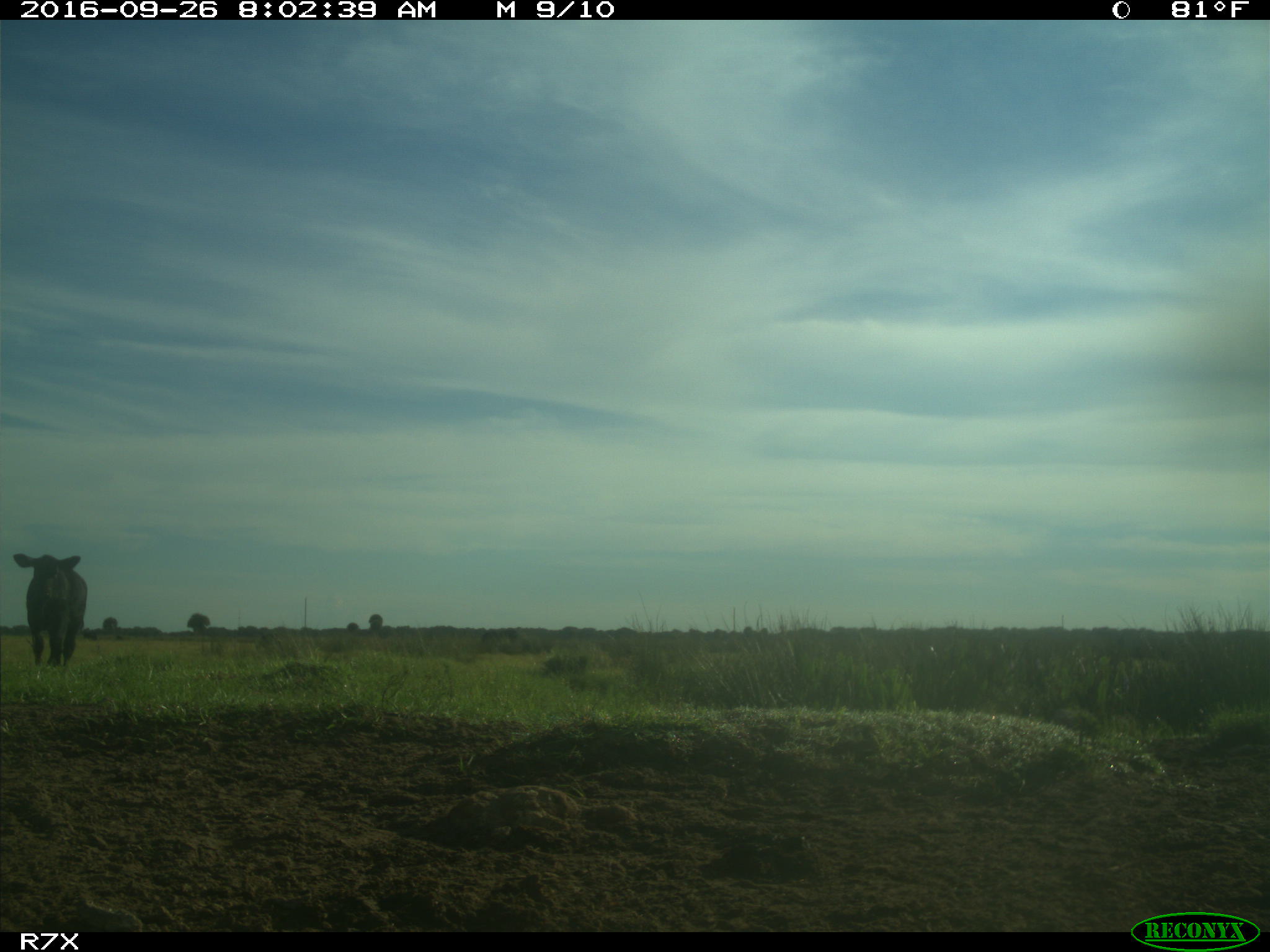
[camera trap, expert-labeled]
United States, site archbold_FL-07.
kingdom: Animalia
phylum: Chordata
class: Mammalia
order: Artiodactyla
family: Bovidae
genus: Bos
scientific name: Bos taurus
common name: domestic cow